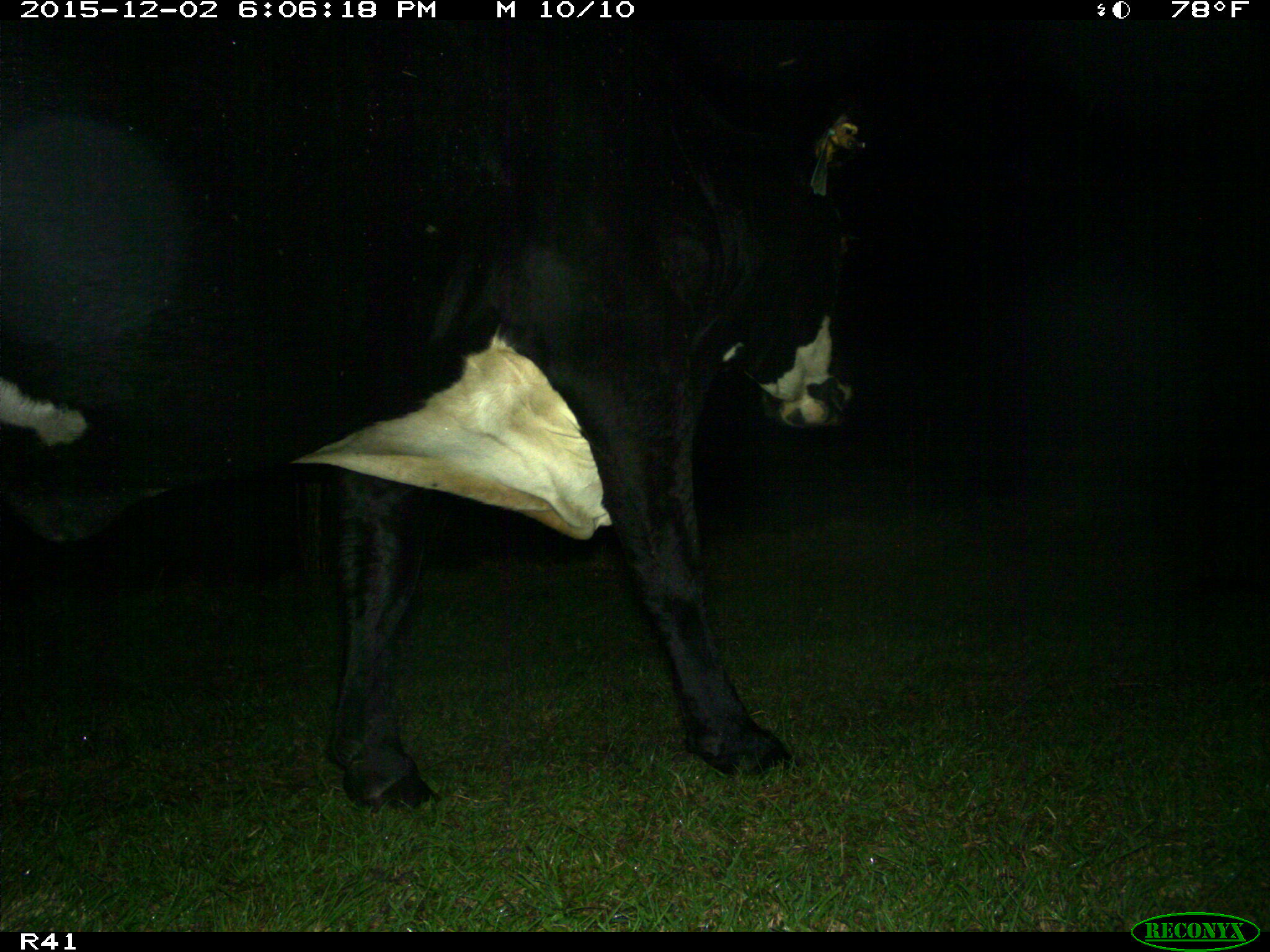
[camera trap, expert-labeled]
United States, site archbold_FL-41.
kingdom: Animalia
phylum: Chordata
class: Mammalia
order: Artiodactyla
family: Bovidae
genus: Bos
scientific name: Bos taurus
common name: domestic cow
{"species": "Bos taurus (domestic cow)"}